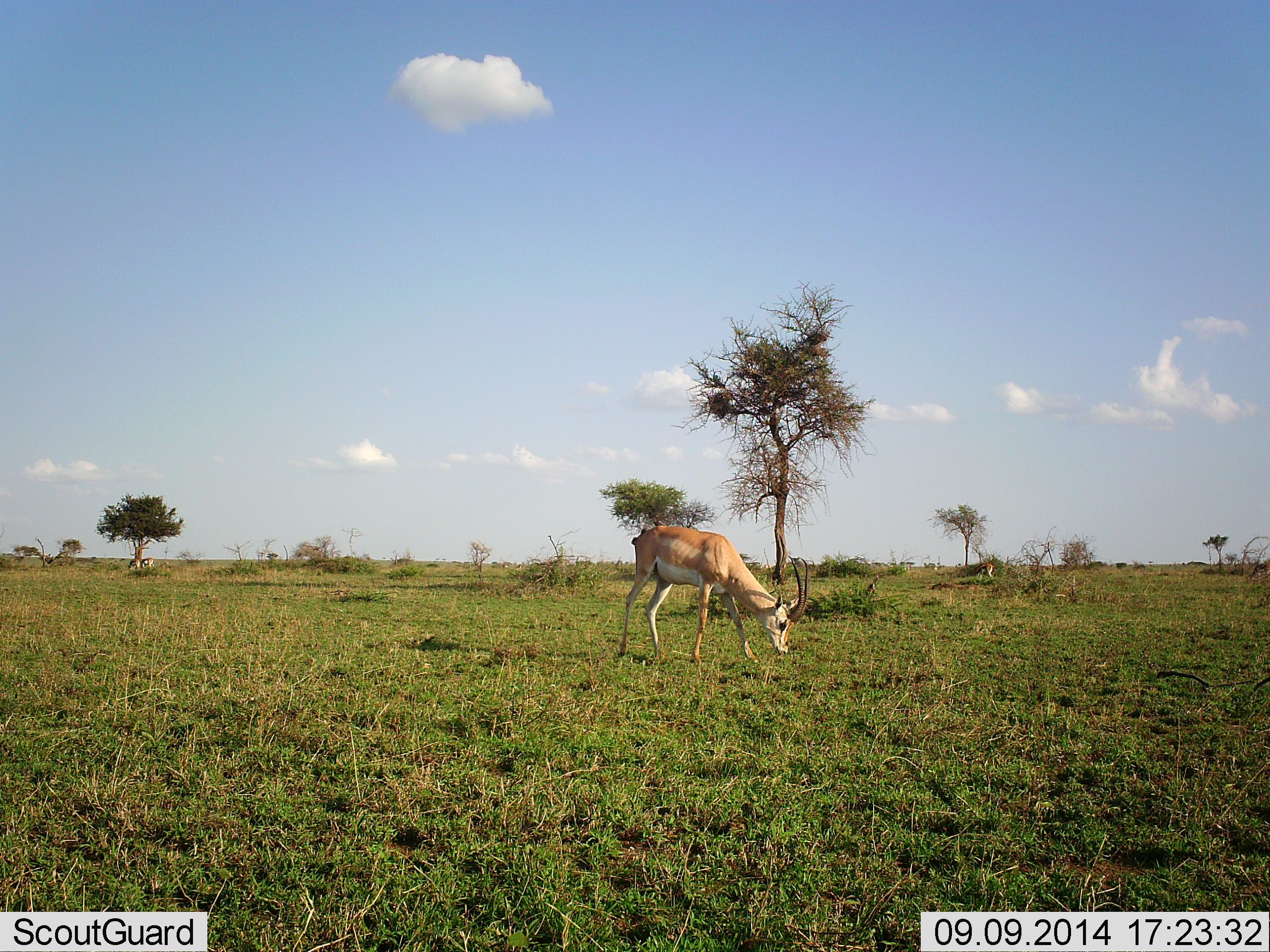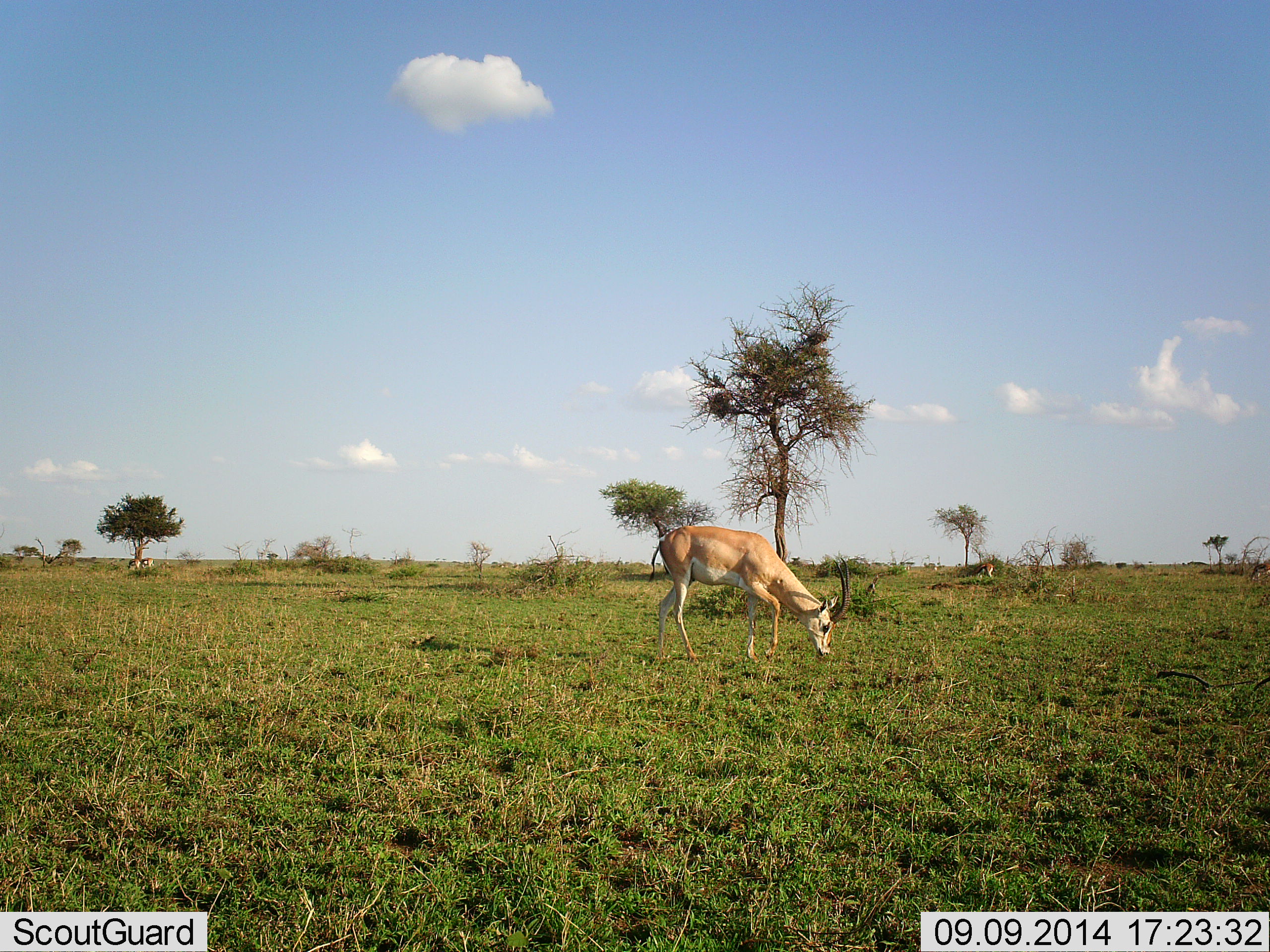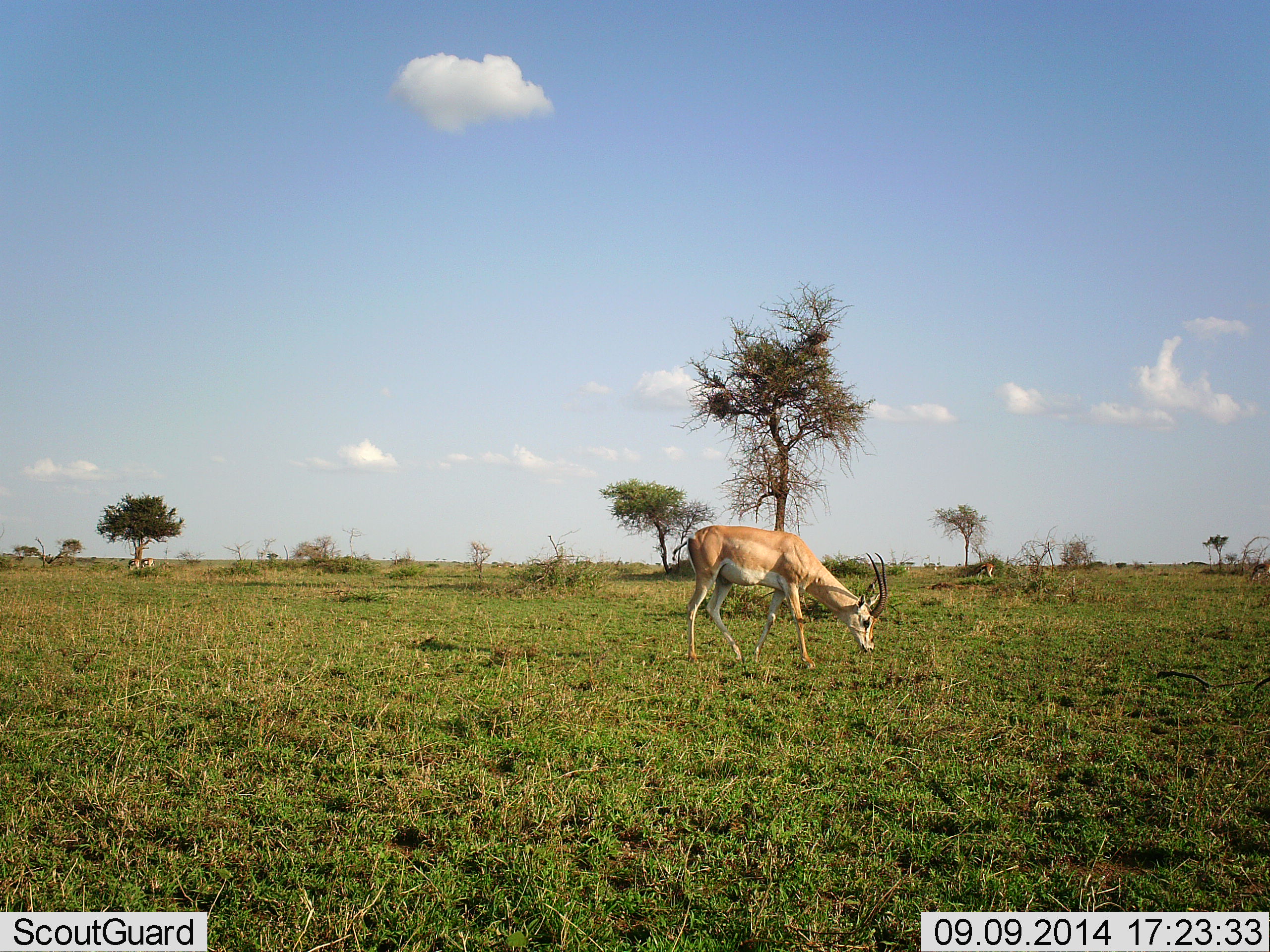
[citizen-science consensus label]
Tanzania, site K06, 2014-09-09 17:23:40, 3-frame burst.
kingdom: Animalia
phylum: Chordata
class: Mammalia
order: Artiodactyla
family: Bovidae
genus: Nanger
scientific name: Nanger granti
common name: grant's gazelle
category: gazellegrants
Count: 1.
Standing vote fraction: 9%.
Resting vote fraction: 0%.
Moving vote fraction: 45%.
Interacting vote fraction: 0%.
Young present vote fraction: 0%.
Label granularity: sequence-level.